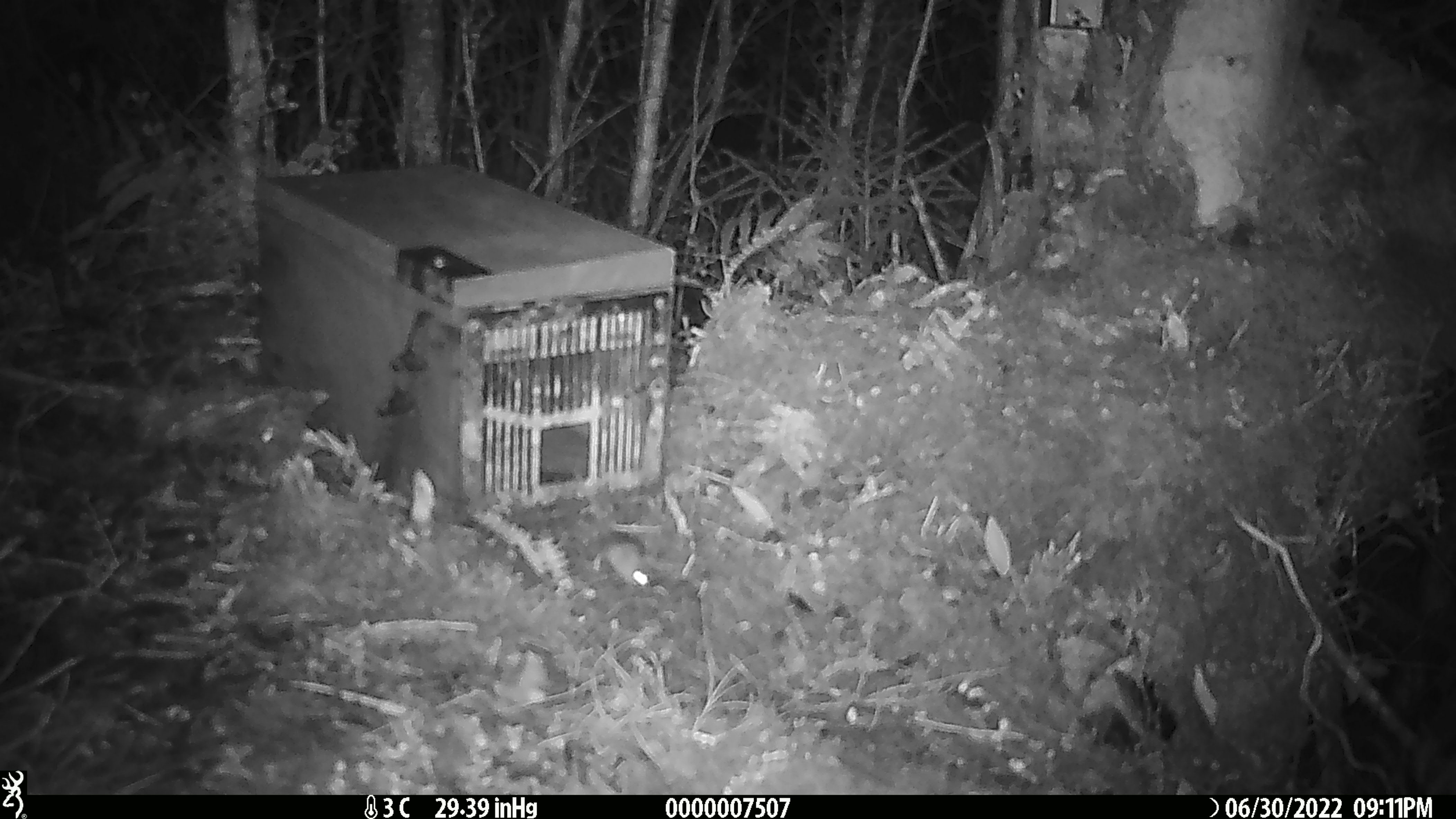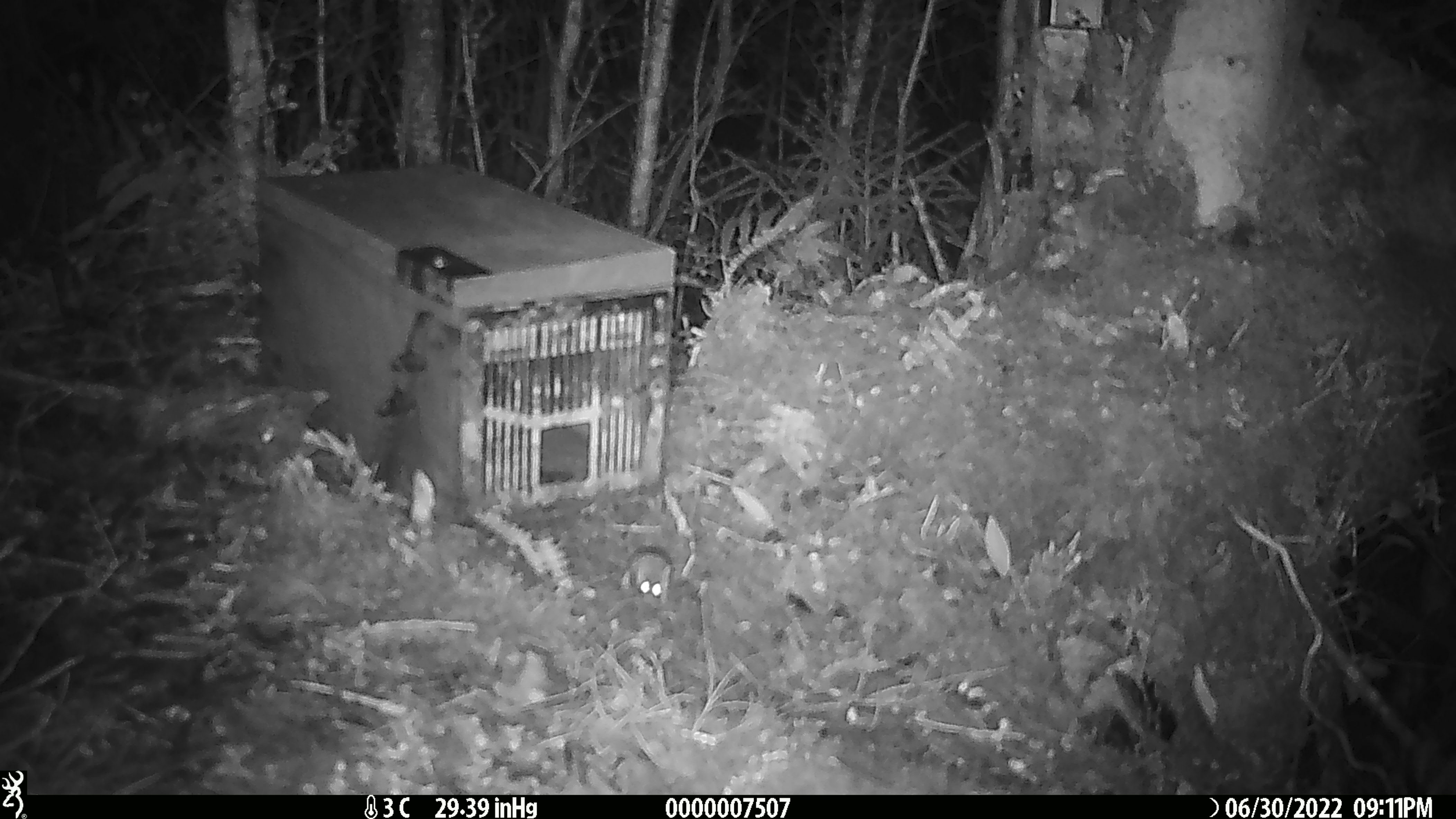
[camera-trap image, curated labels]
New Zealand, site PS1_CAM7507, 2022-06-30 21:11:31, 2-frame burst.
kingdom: Animalia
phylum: Chordata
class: Mammalia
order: Rodentia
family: Muridae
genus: Mus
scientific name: Mus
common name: mouse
Mouse (Mus).